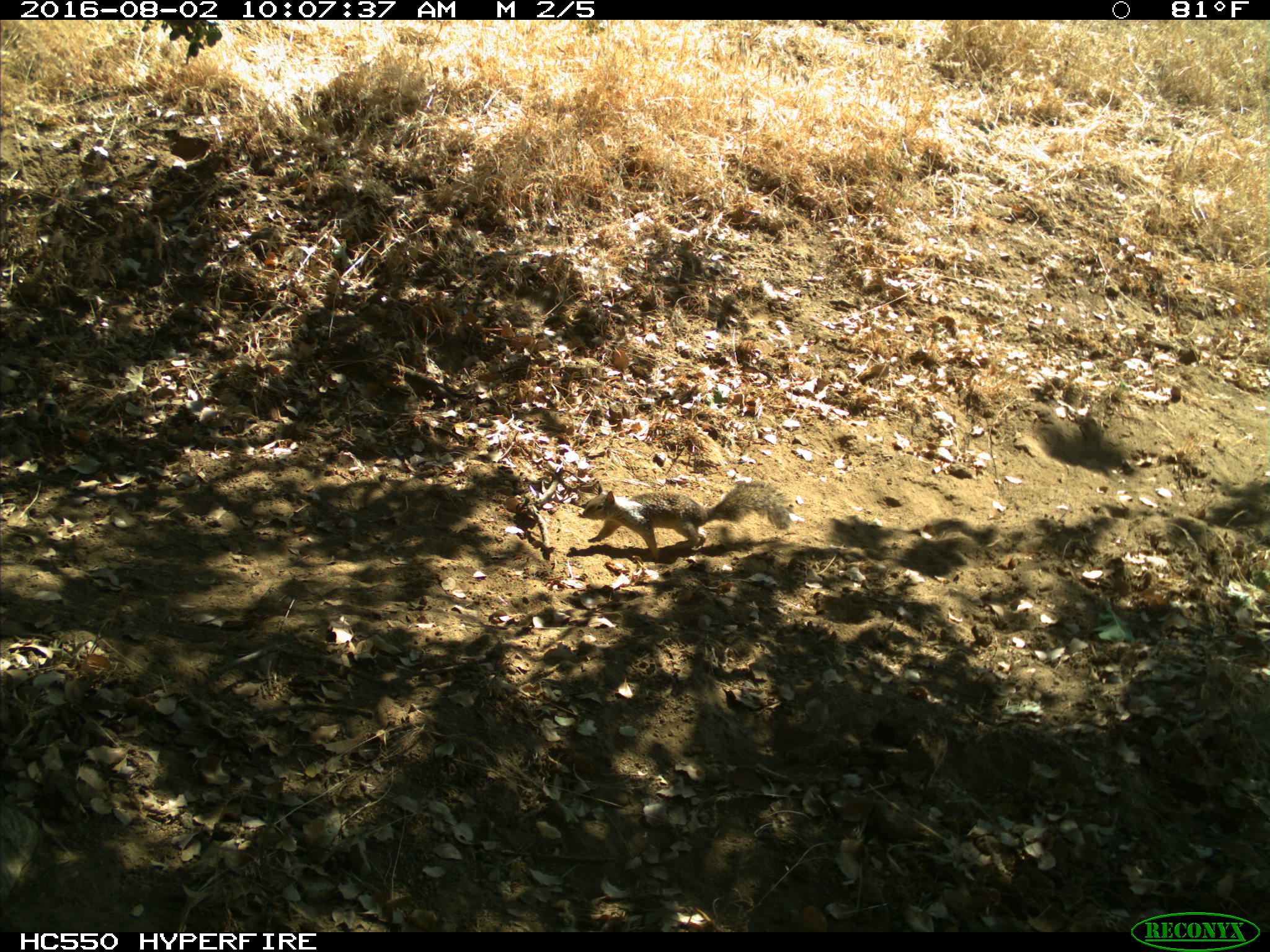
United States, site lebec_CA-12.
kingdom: Animalia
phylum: Chordata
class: Mammalia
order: Rodentia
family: Sciuridae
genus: Otospermophilus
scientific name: Otospermophilus beecheyi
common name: california ground squirrel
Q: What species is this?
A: Otospermophilus beecheyi (california ground squirrel).